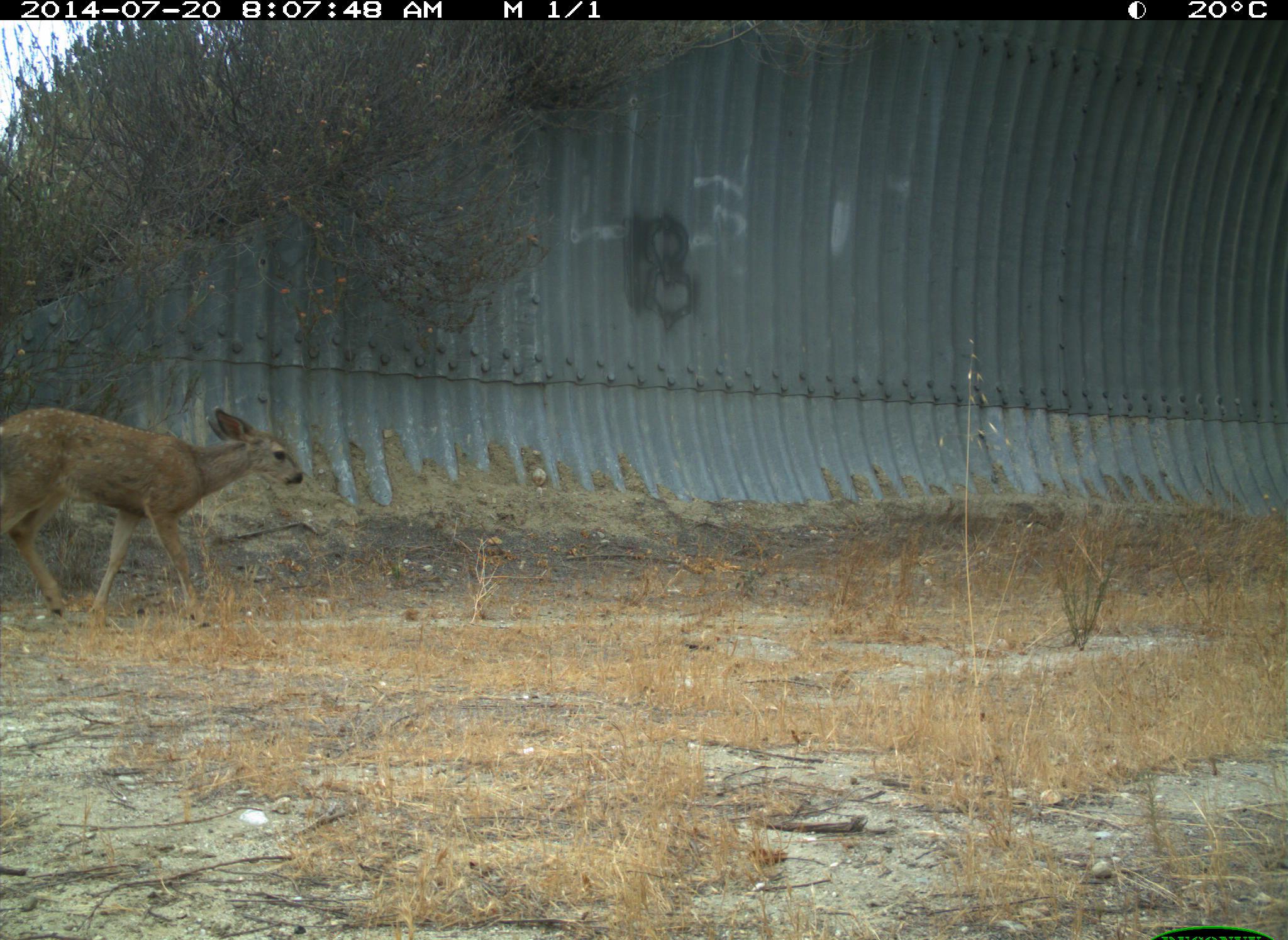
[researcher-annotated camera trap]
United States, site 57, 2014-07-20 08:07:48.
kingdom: Animalia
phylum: Chordata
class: Mammalia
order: Artiodactyla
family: Cervidae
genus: Odocoileus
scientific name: Odocoileus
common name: deer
Deer (Odocoileus).